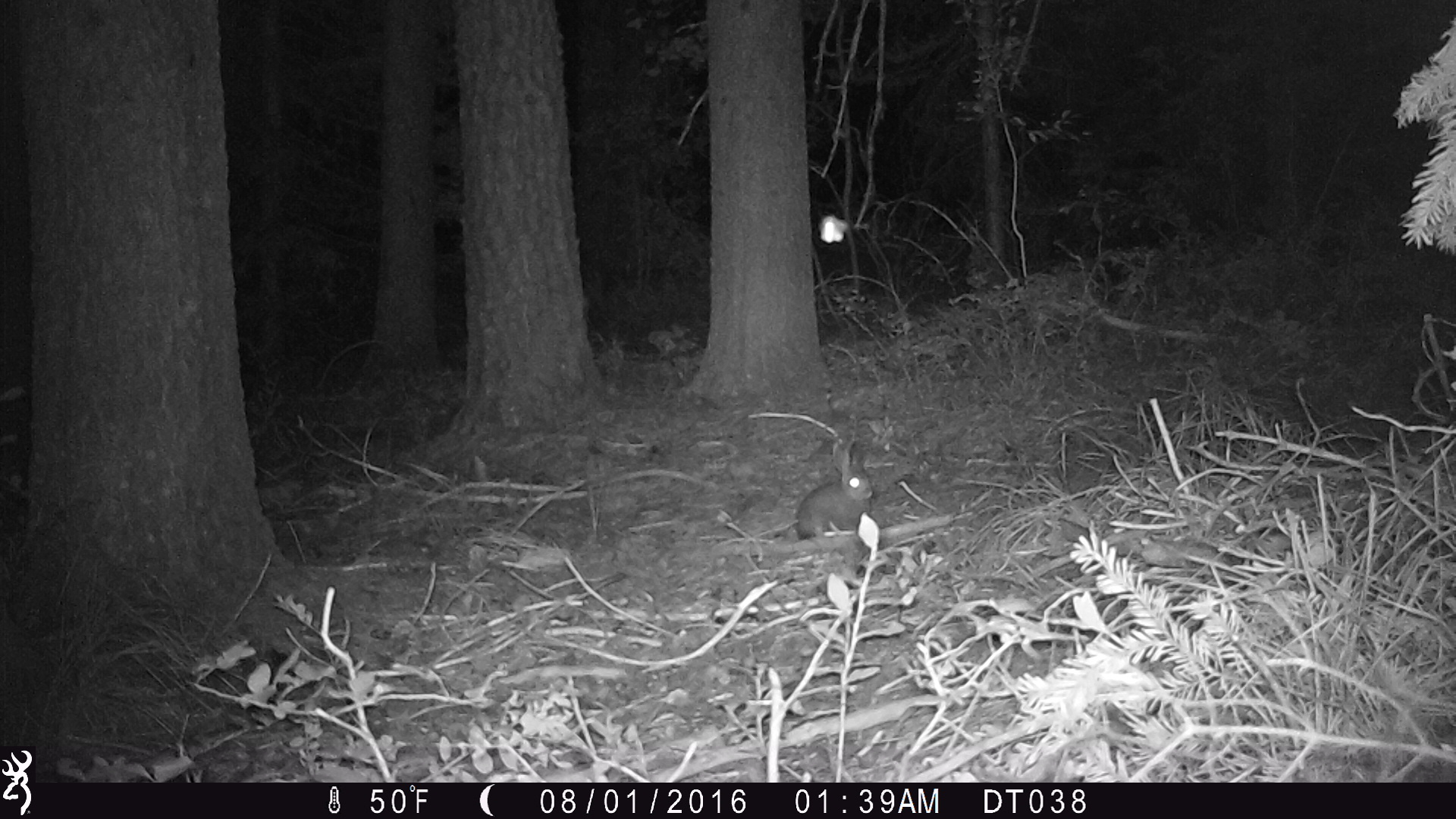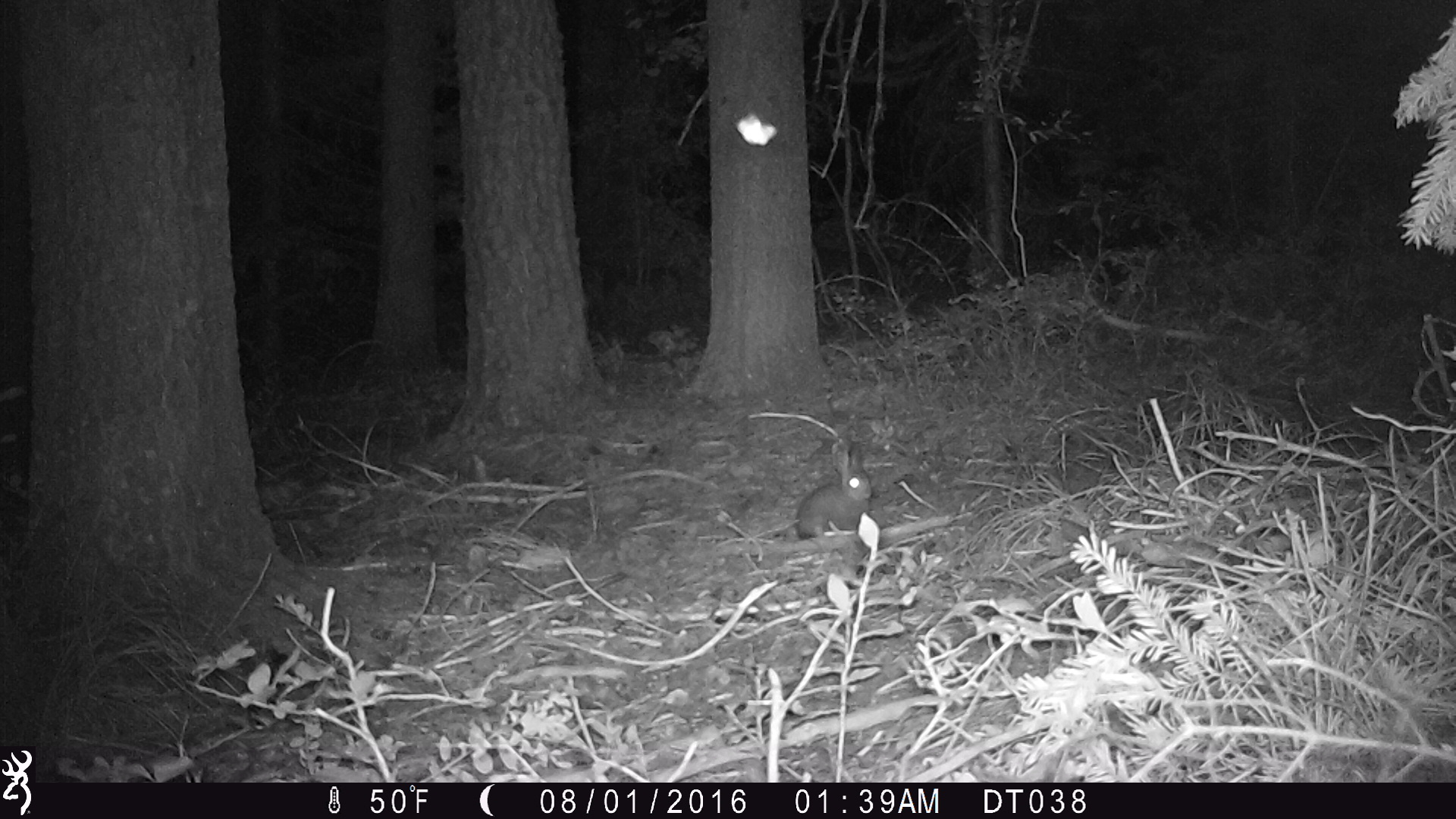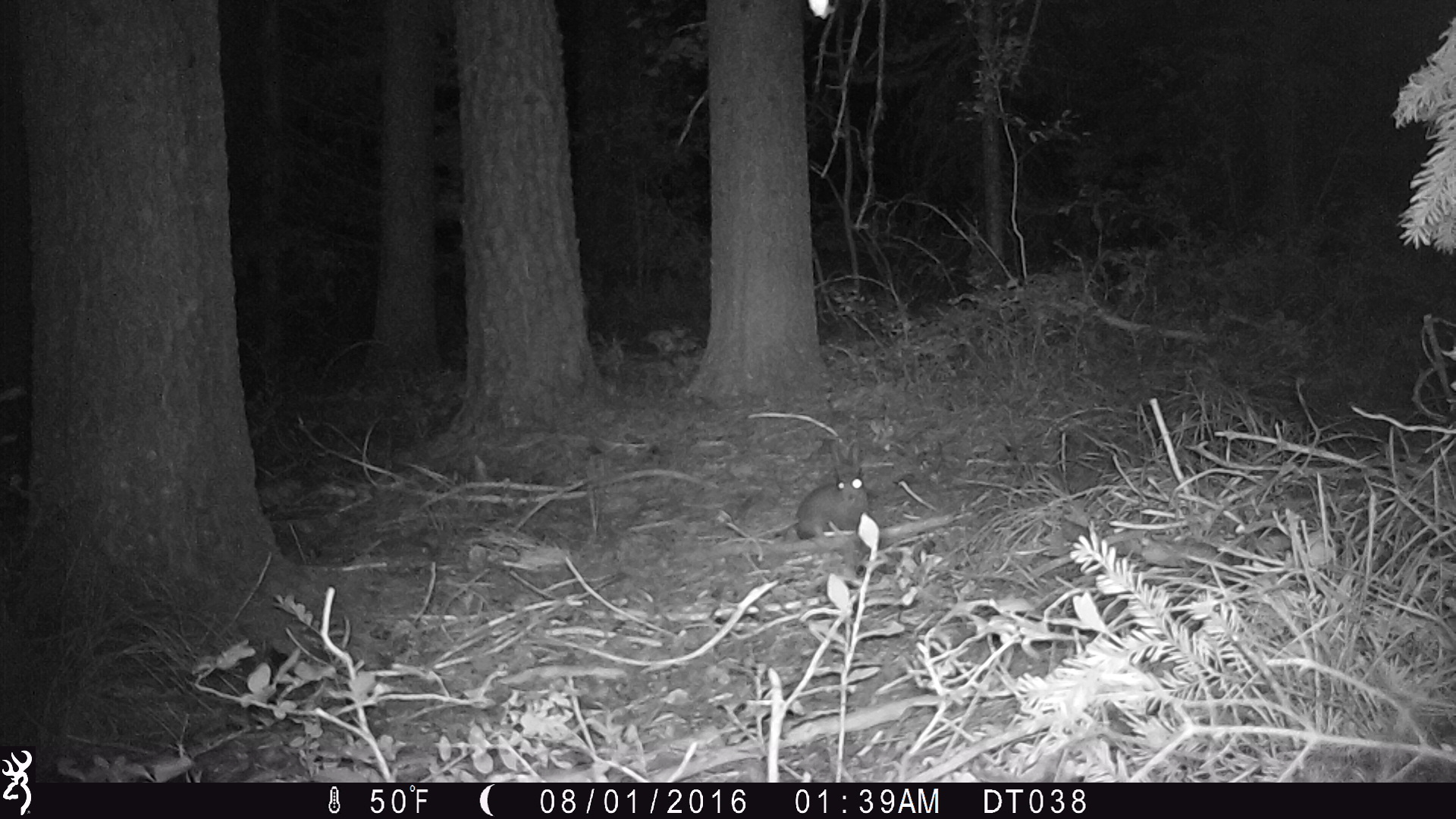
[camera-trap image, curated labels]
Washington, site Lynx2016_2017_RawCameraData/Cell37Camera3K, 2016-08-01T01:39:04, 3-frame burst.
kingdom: Animalia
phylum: Chordata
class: Mammalia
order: Lagomorpha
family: Leporidae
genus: Lepus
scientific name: Lepus americanus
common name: snowshoe hare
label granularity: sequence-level